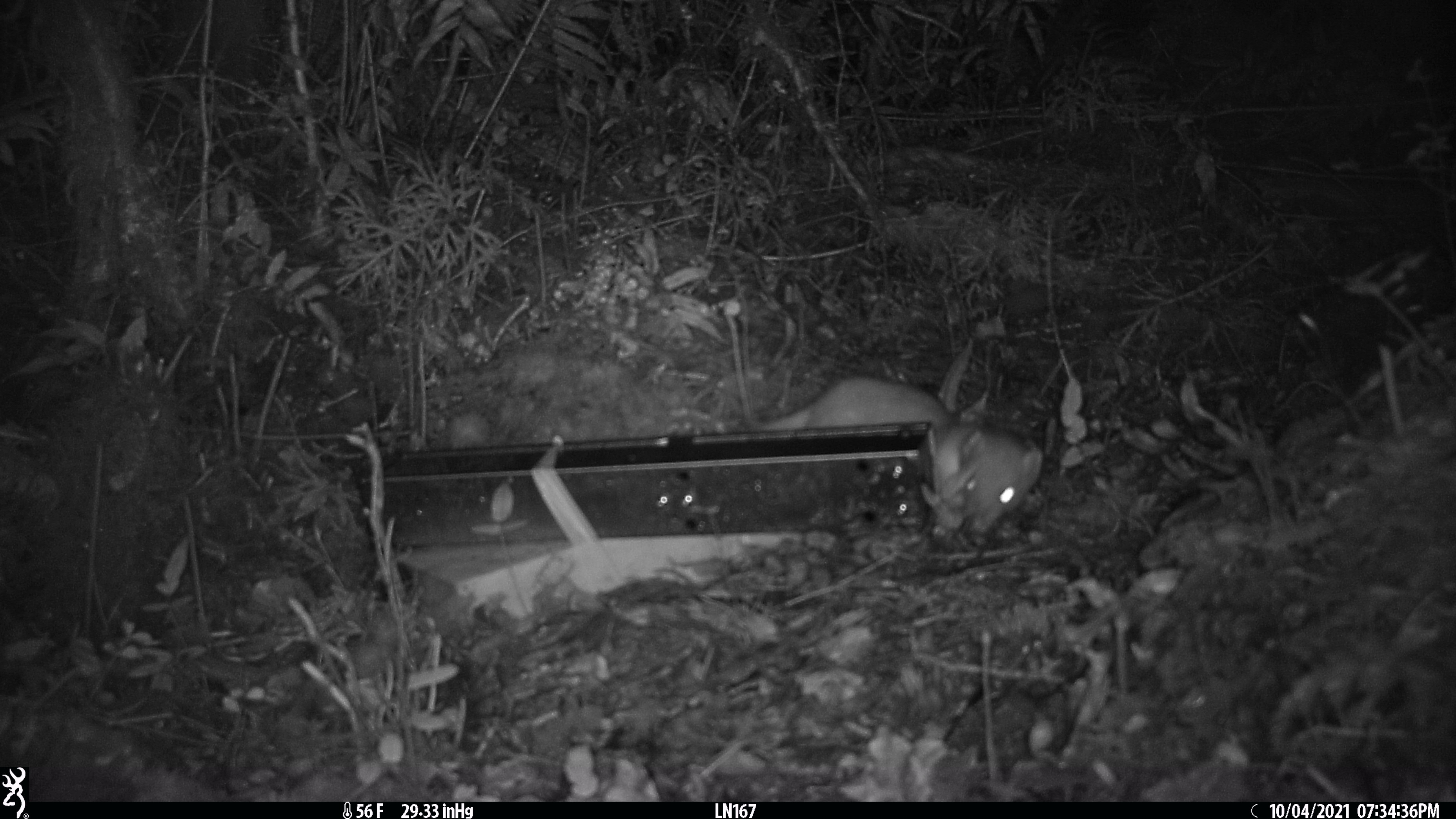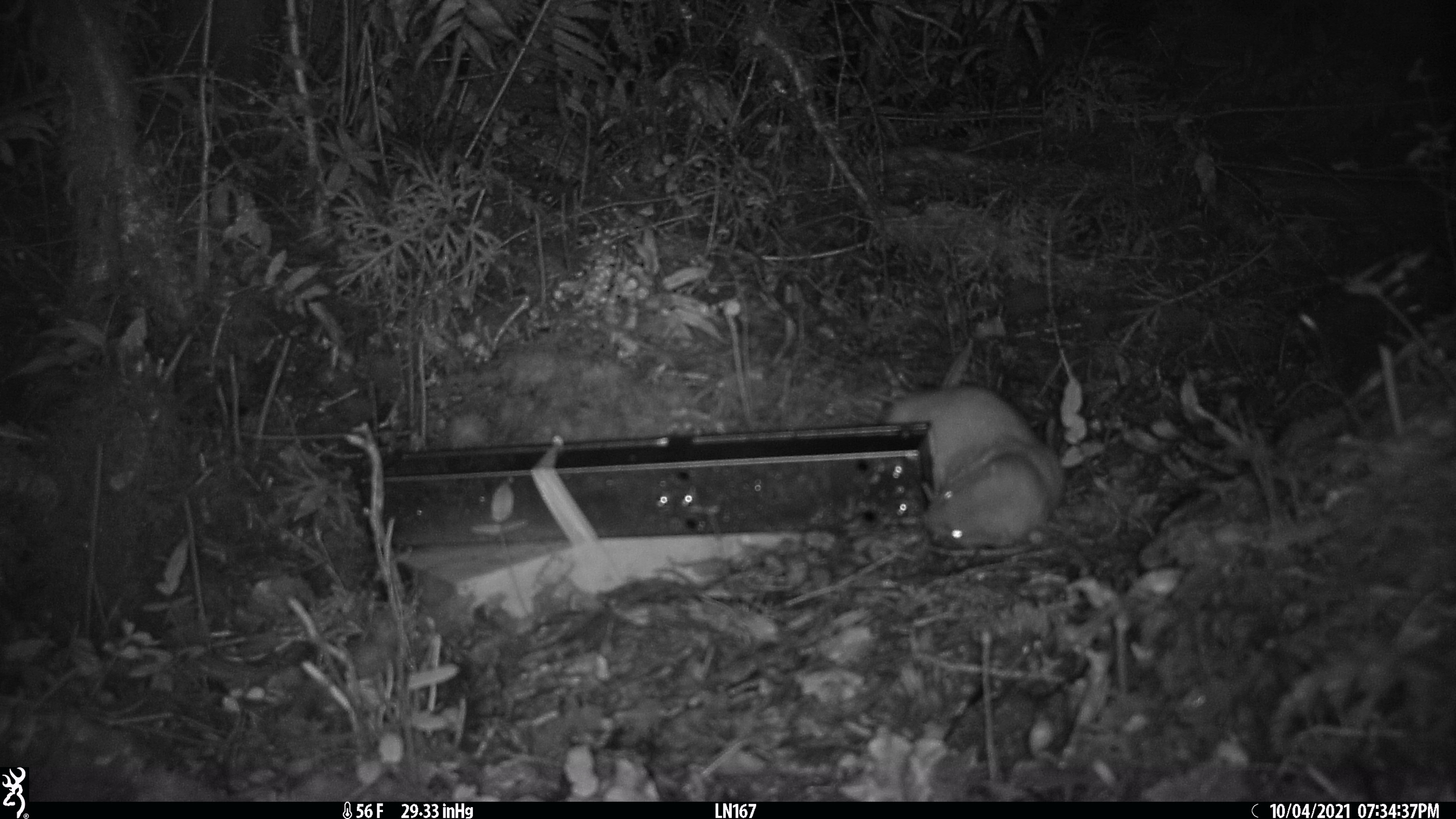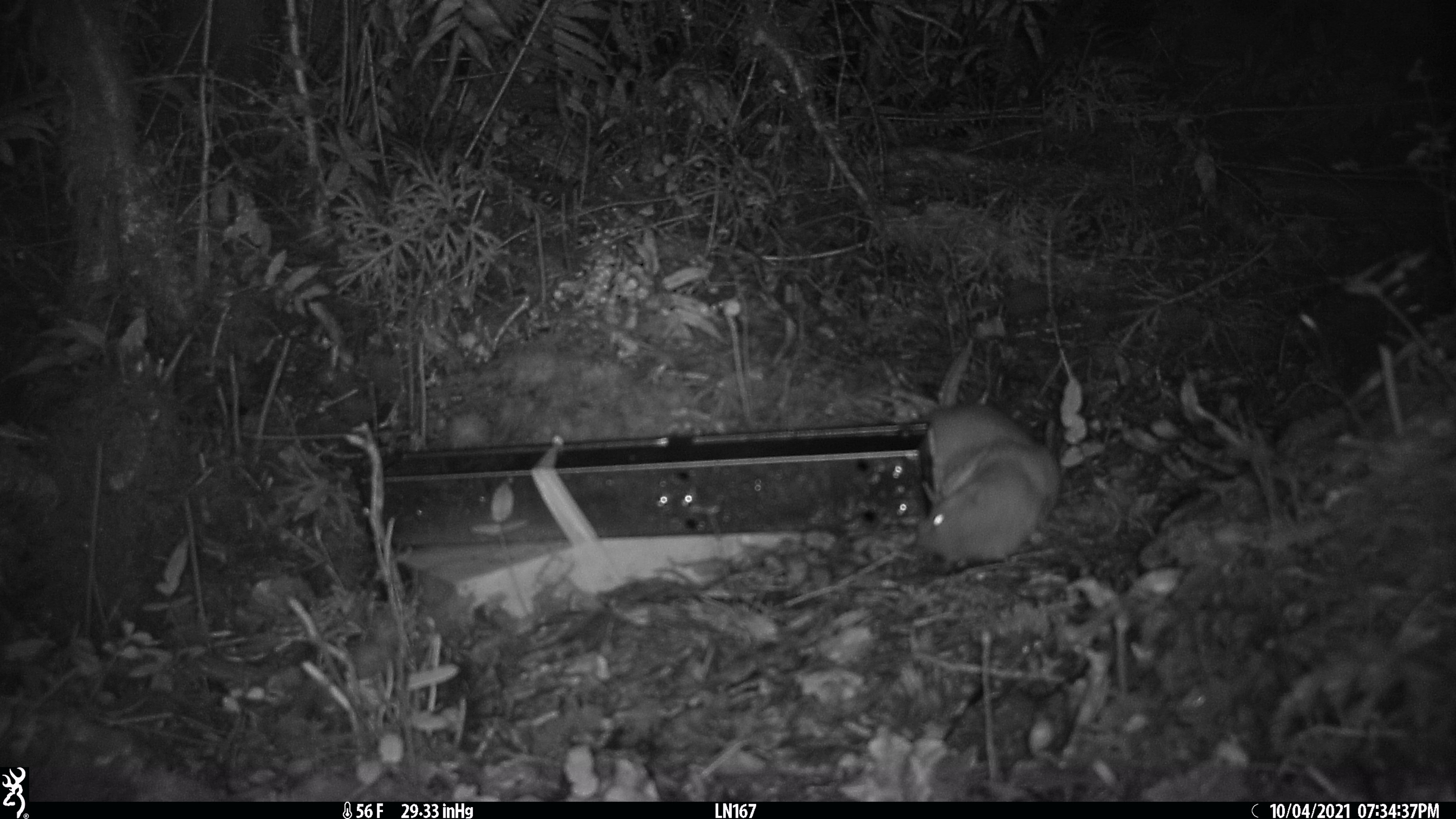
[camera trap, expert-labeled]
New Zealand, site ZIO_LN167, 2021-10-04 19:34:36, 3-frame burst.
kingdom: Animalia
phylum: Chordata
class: Mammalia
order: Carnivora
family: Mustelidae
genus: Mustela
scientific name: Mustela erminea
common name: stoat